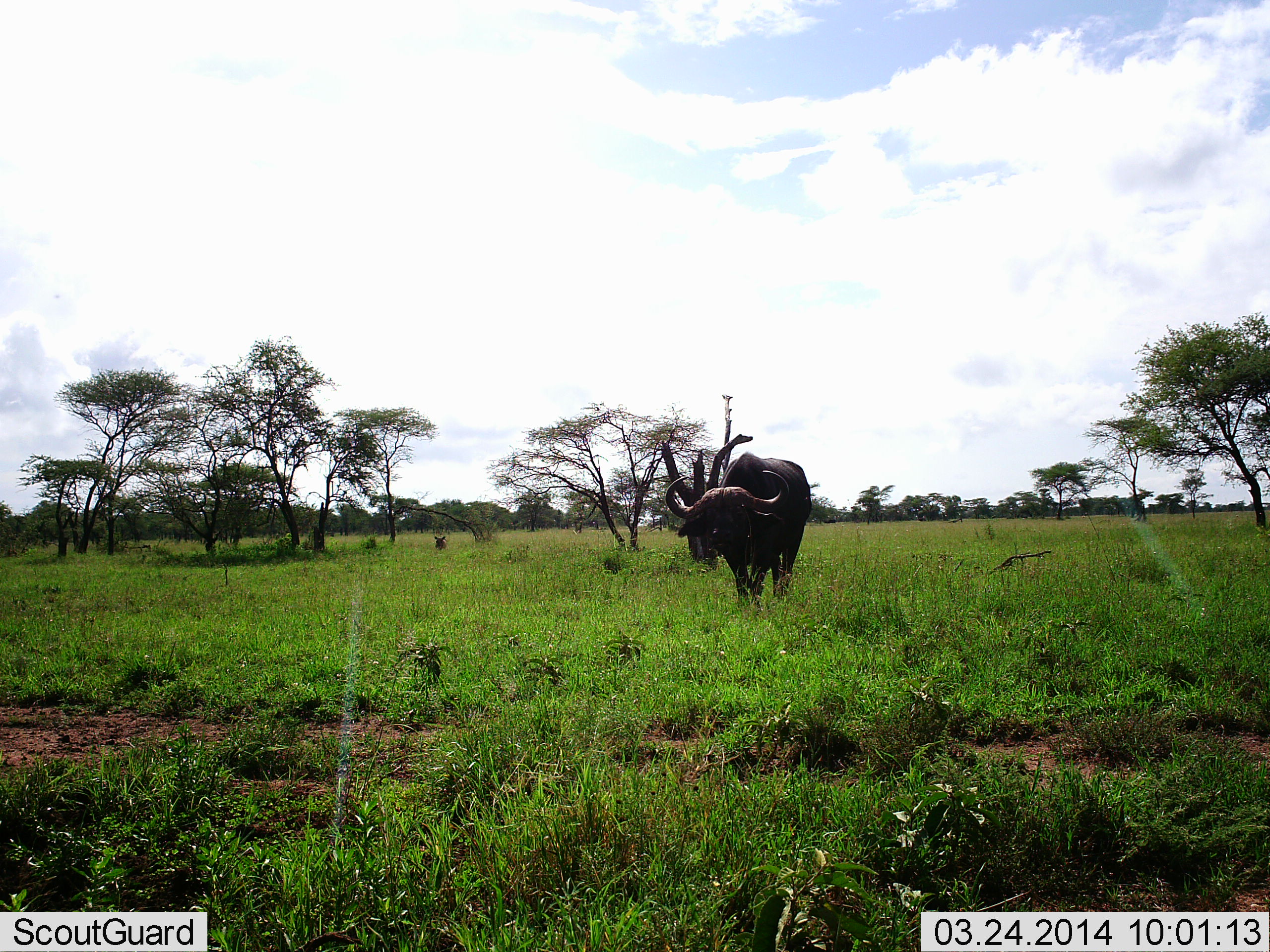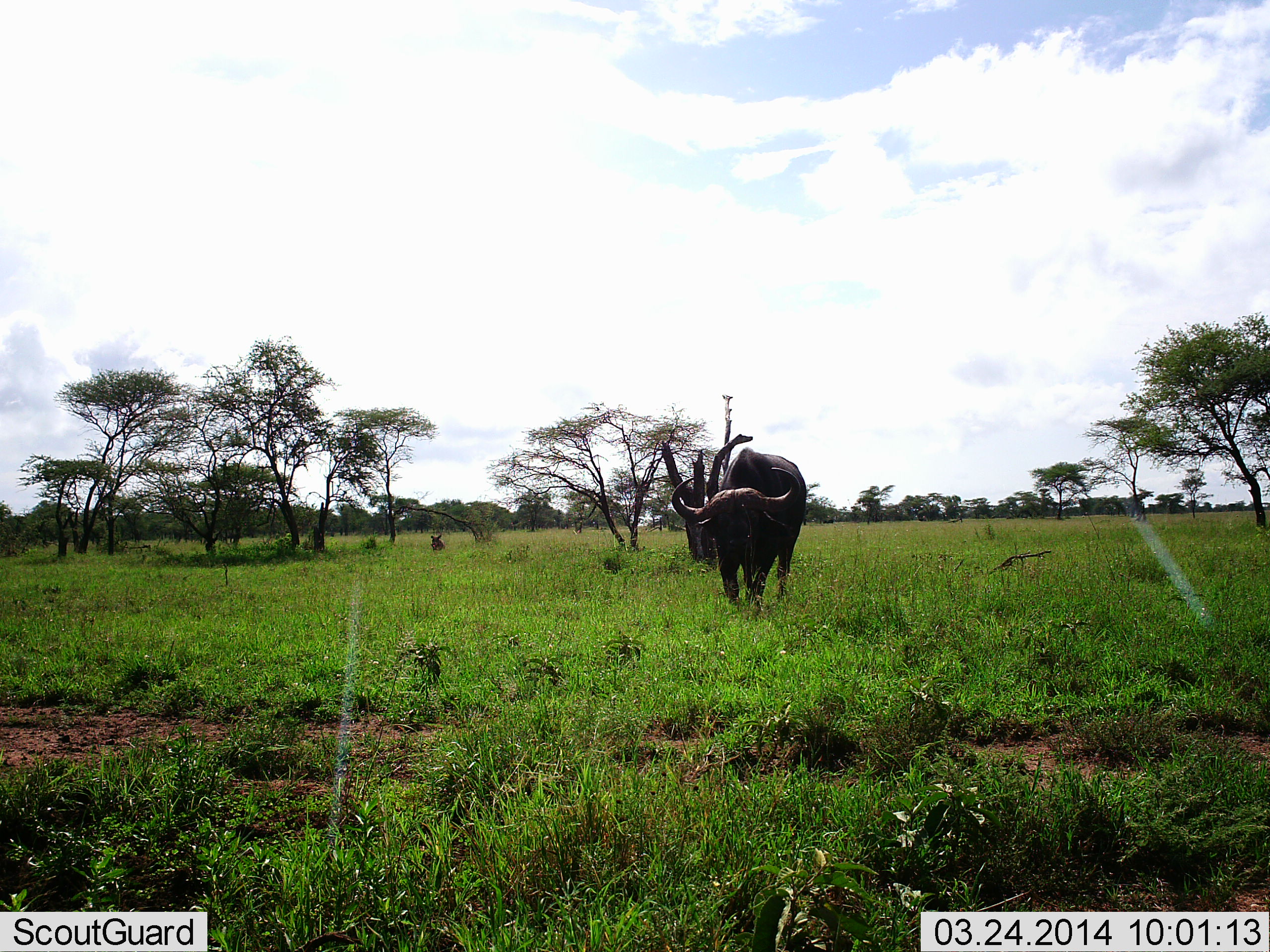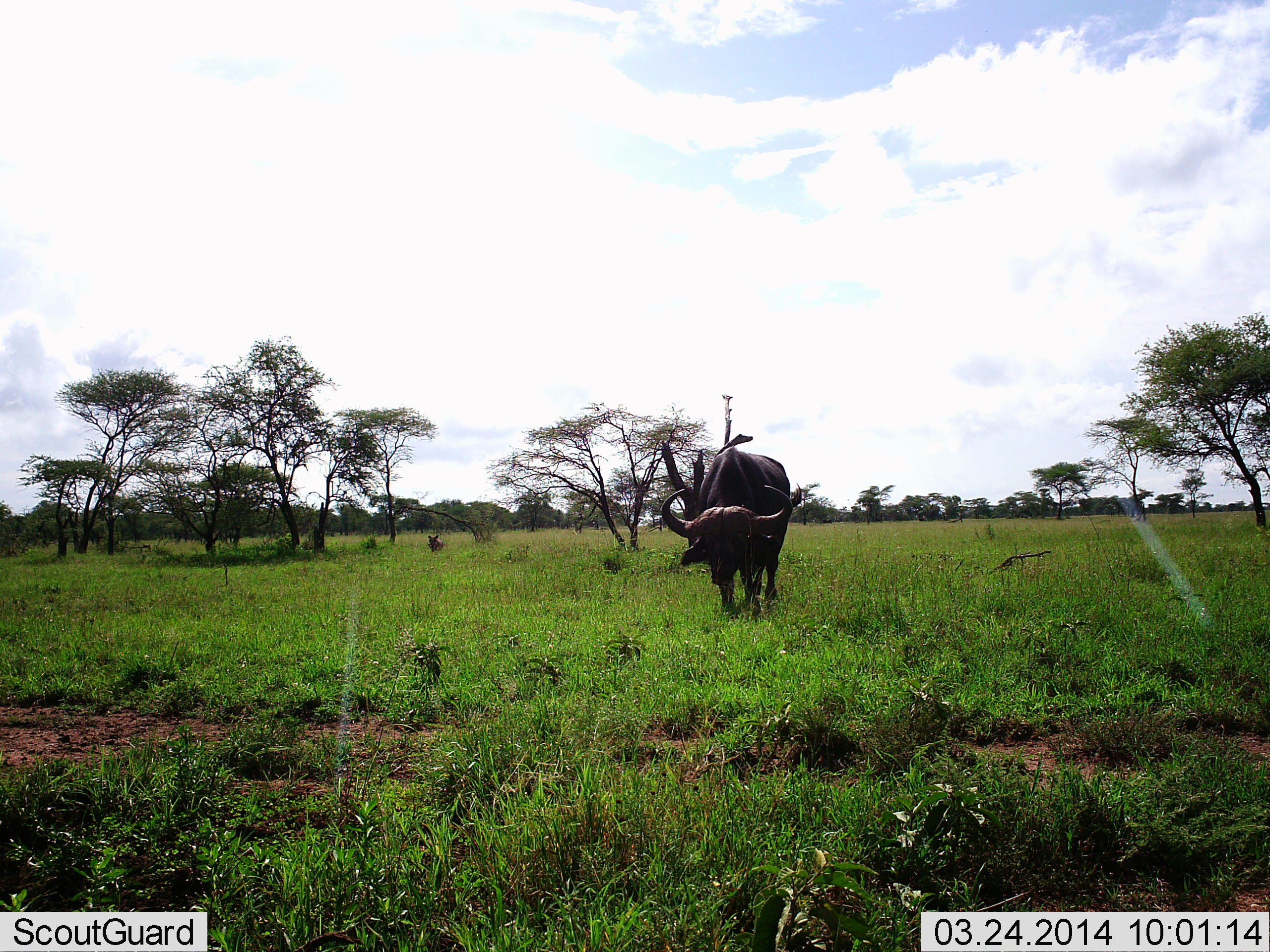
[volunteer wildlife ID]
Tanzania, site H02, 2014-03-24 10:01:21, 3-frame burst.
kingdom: Animalia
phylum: Chordata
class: Mammalia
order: Artiodactyla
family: Bovidae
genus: Syncerus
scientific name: Syncerus caffer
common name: cape buffalo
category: buffalo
Buffalo (cape buffalo) (Syncerus caffer), count 1. Behavior (volunteer vote fractions): standing 7%, resting 7%, moving 87%, interacting 0%. Young present (vote fraction): 7%. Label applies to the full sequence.